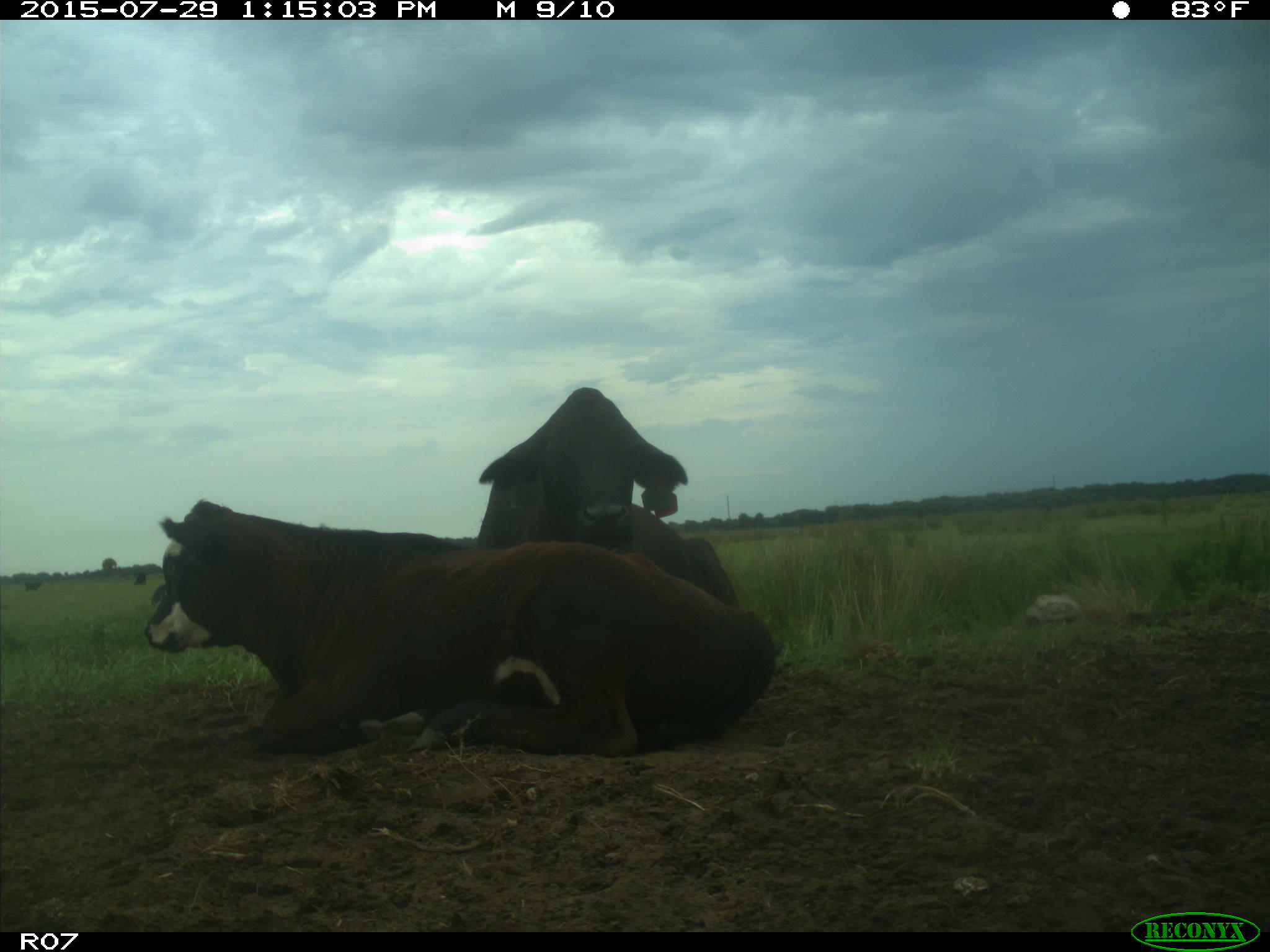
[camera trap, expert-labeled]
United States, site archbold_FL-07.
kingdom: Animalia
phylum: Chordata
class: Mammalia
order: Artiodactyla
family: Bovidae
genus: Bos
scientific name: Bos taurus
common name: domestic cow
Bos taurus (domestic cow).